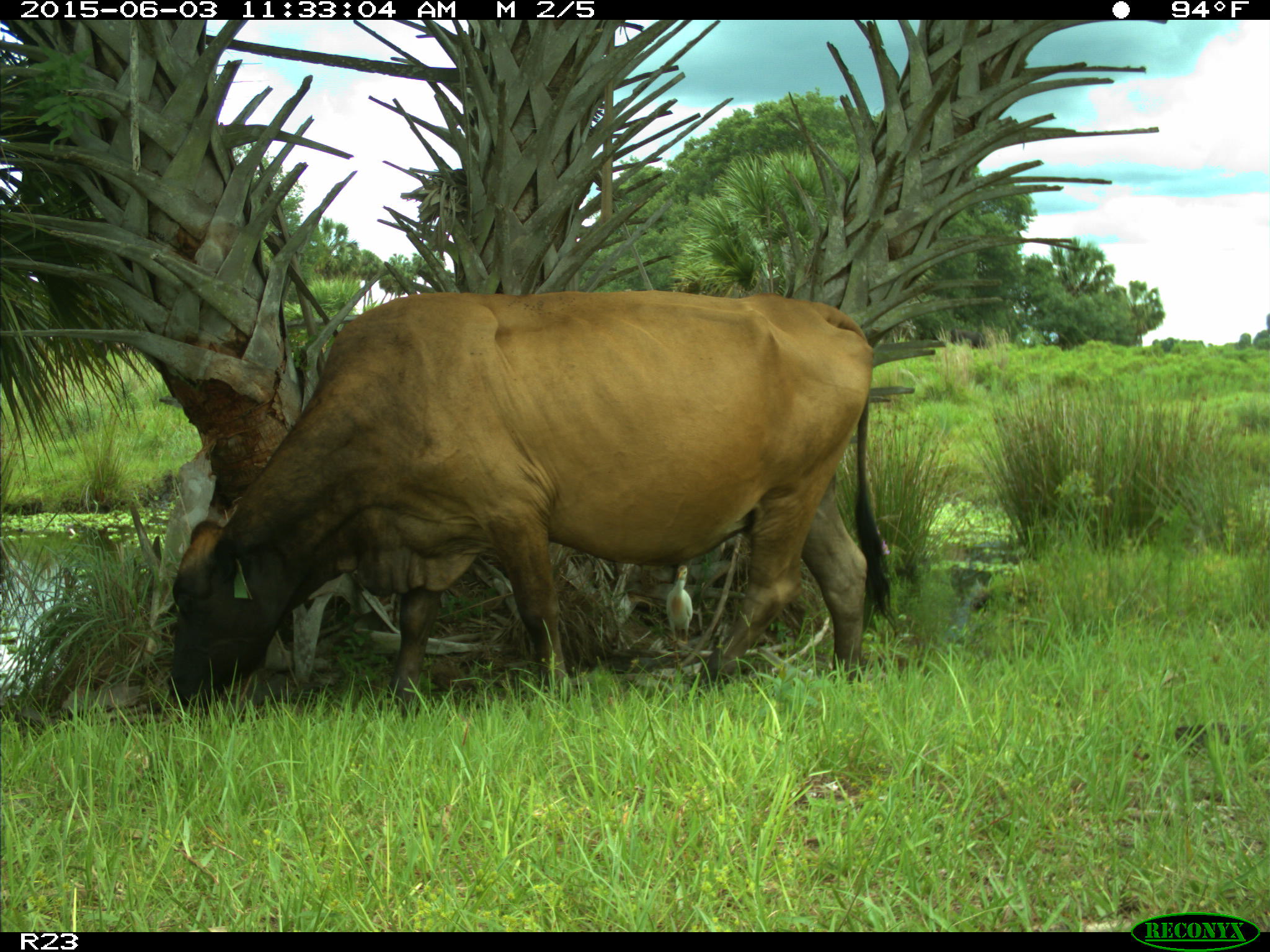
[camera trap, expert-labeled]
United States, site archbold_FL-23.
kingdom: Animalia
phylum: Chordata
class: Mammalia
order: Artiodactyla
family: Bovidae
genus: Bos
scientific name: Bos taurus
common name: domestic cow